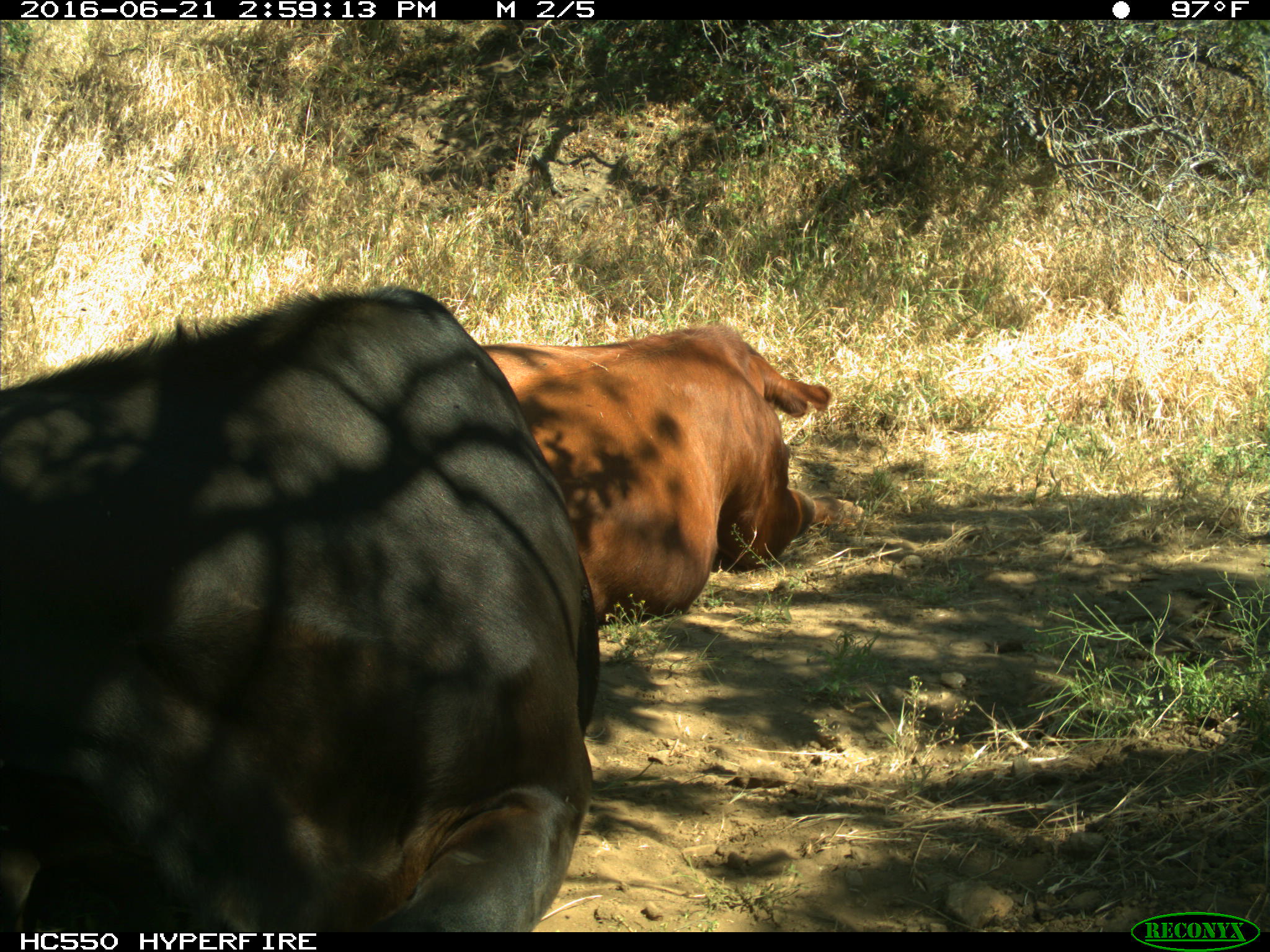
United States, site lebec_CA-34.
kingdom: Animalia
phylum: Chordata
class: Mammalia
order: Artiodactyla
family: Bovidae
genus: Bos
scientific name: Bos taurus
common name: domestic cow